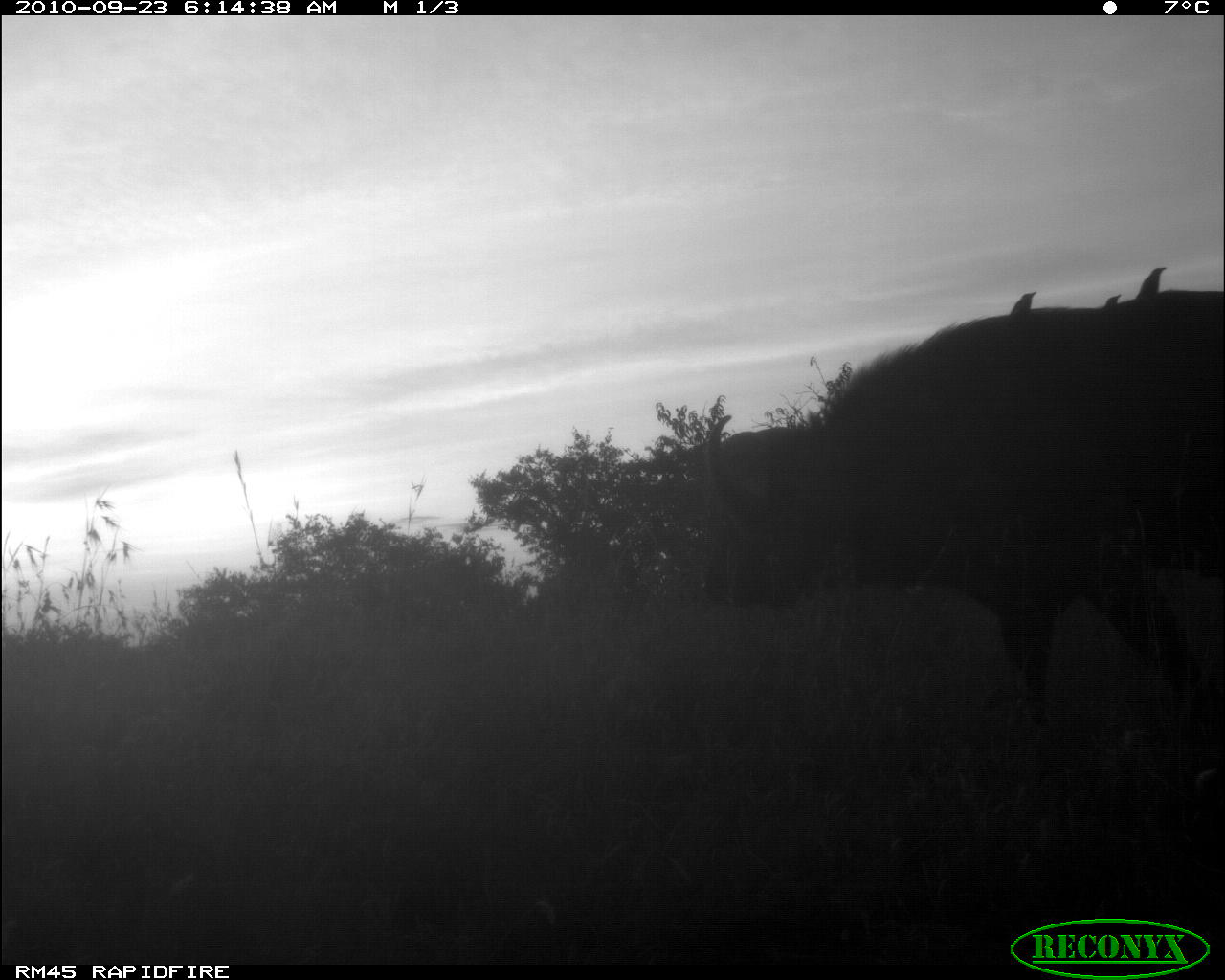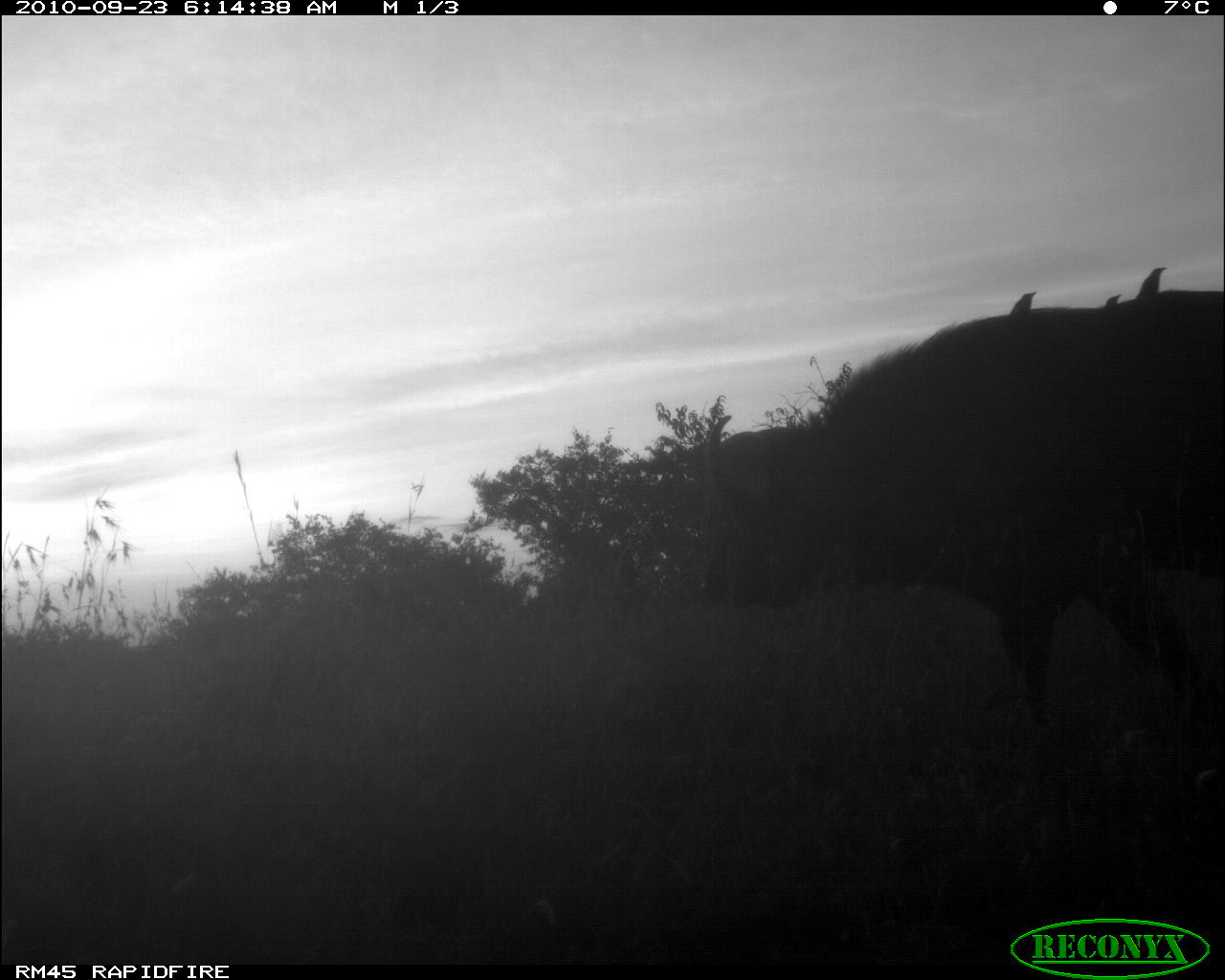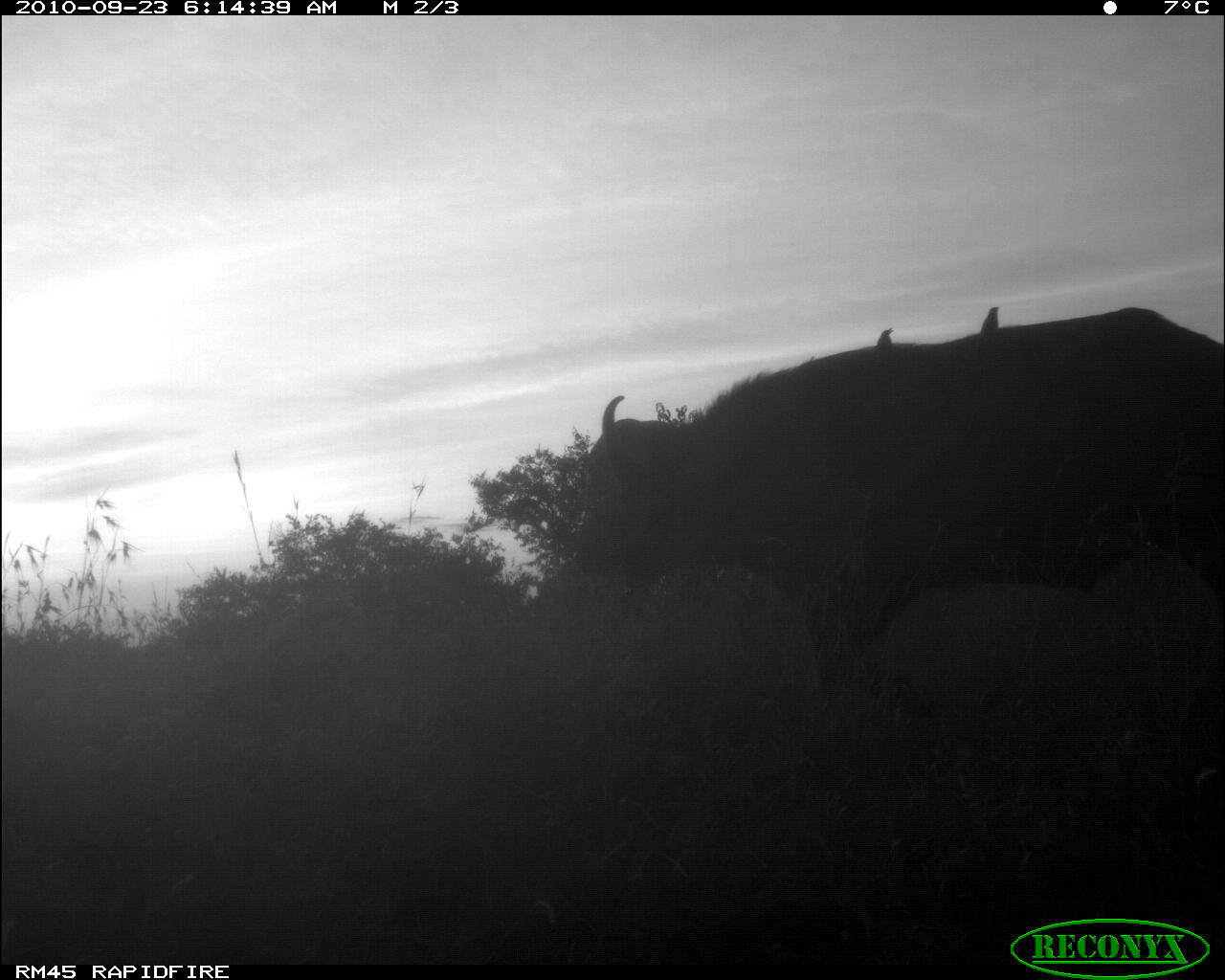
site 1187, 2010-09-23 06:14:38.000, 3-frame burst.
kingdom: Animalia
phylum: Chordata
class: Mammalia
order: Artiodactyla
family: Bovidae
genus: Syncerus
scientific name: Syncerus caffer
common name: african buffalo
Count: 1.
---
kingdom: Animalia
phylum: Chordata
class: Aves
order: Passeriformes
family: Buphagidae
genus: Buphagus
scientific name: Buphagus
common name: oxpeckers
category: buphagus sp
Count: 3.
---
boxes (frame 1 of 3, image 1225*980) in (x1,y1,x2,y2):
syncerus caffer: (698,289,1223,970); (1133,267,1169,303); (1007,289,1038,318); (1095,290,1126,309)